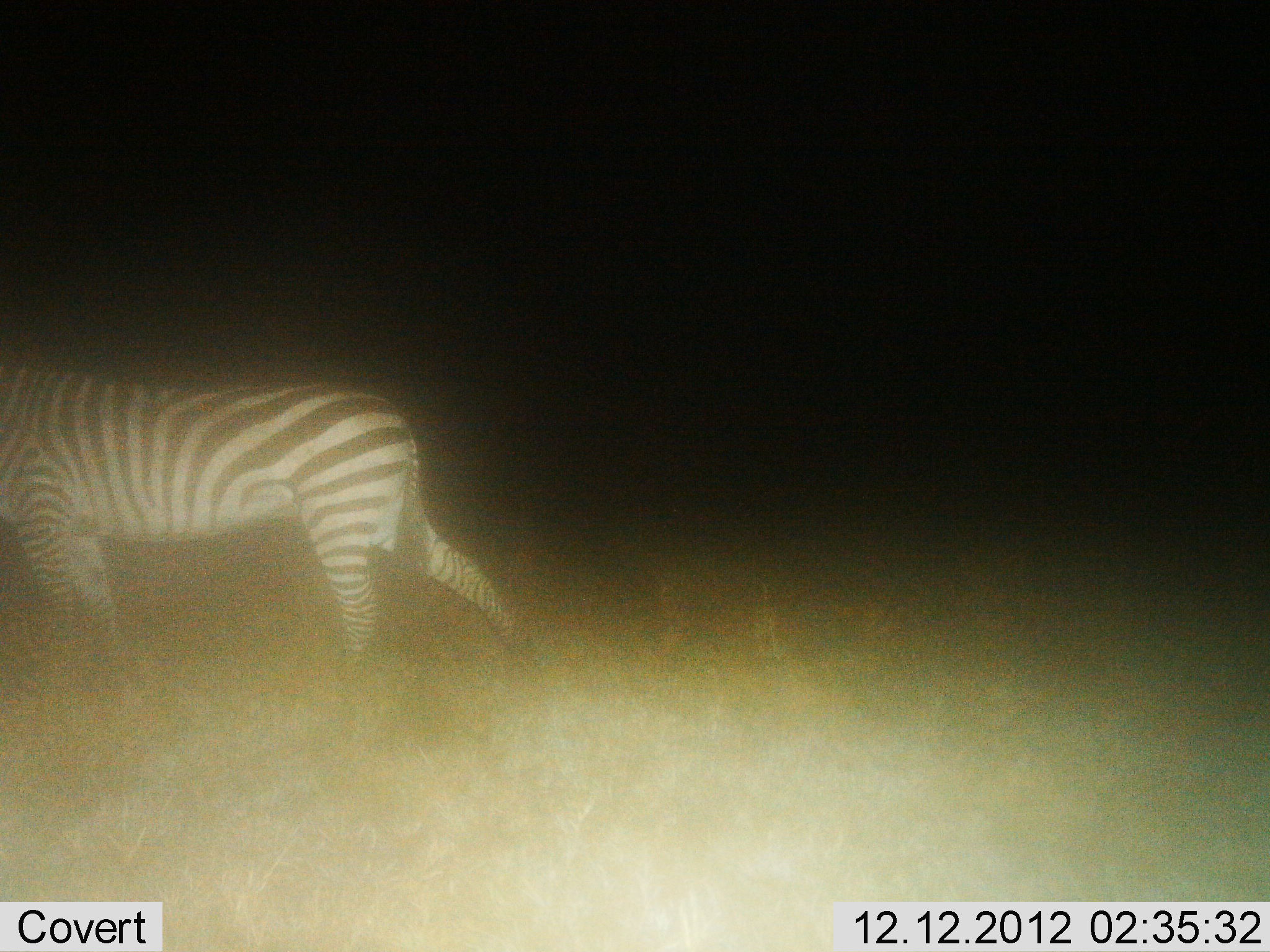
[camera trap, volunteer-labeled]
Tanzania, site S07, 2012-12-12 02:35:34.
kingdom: Animalia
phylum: Chordata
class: Mammalia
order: Perissodactyla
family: Equidae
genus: Equus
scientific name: Equus quagga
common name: plains zebra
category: zebra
Zebra (plains zebra) (Equus quagga), count 1. Behavior (volunteer vote fractions): standing 12%, resting 0%, moving 92%, interacting 0%. Young present (vote fraction): 0%. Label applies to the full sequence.